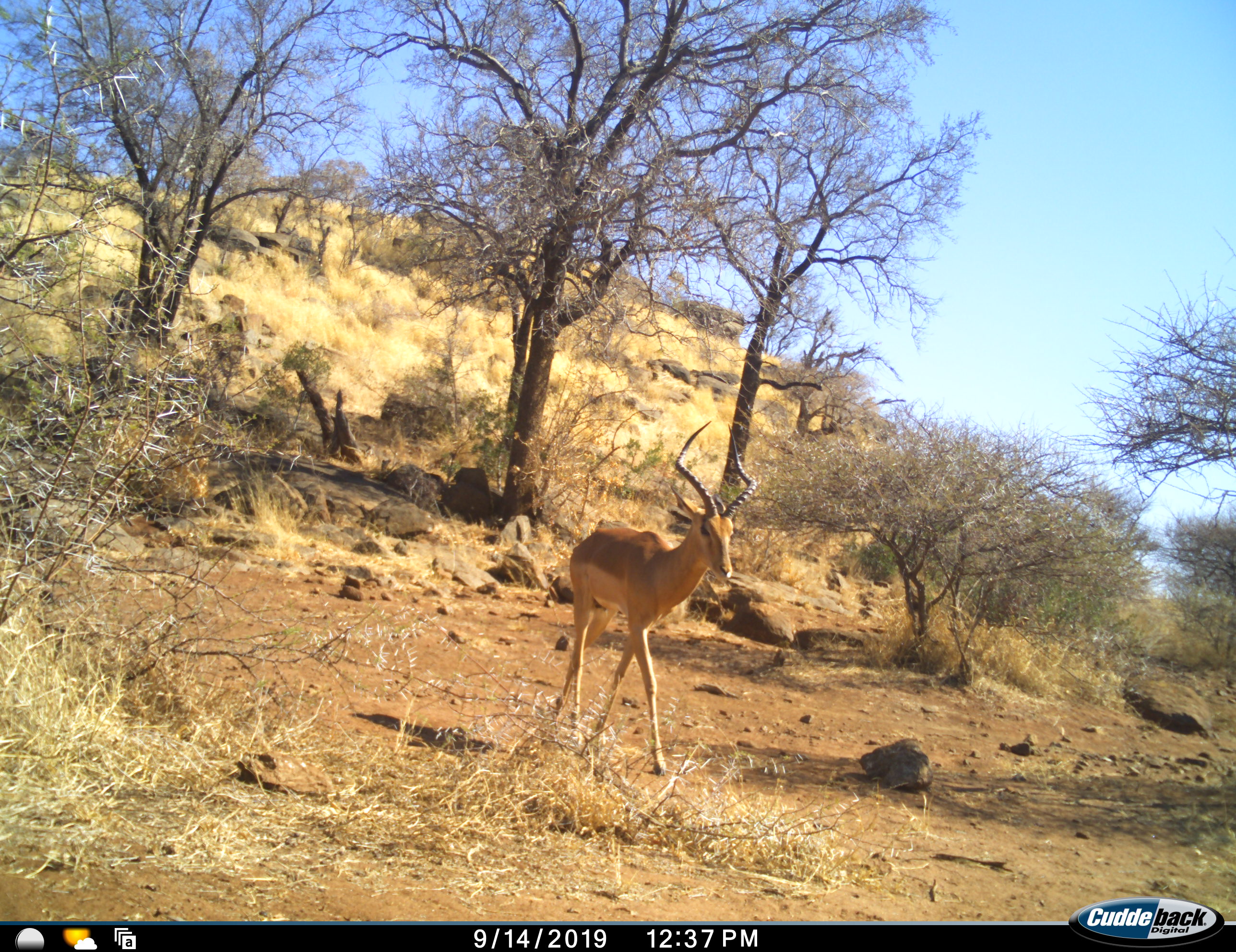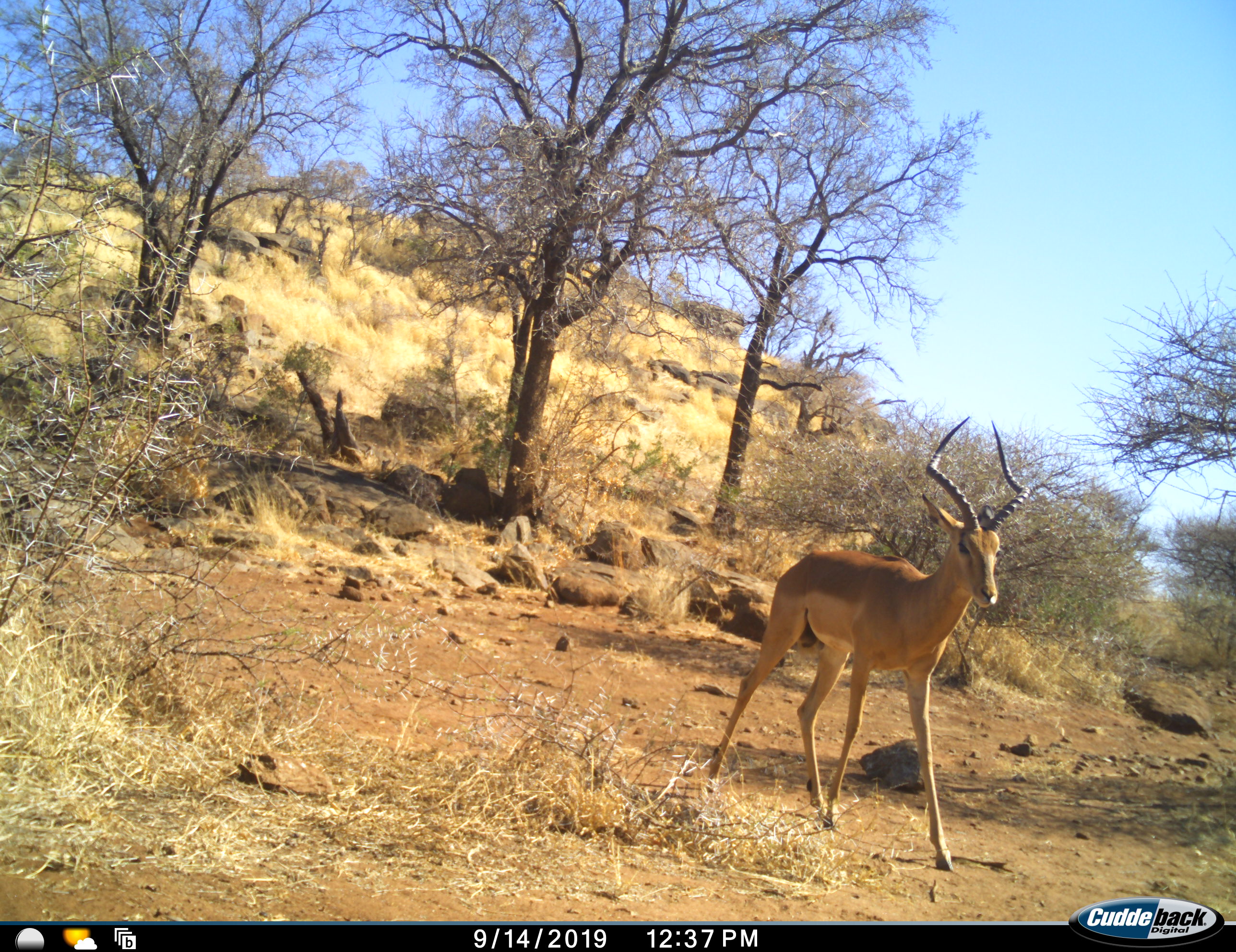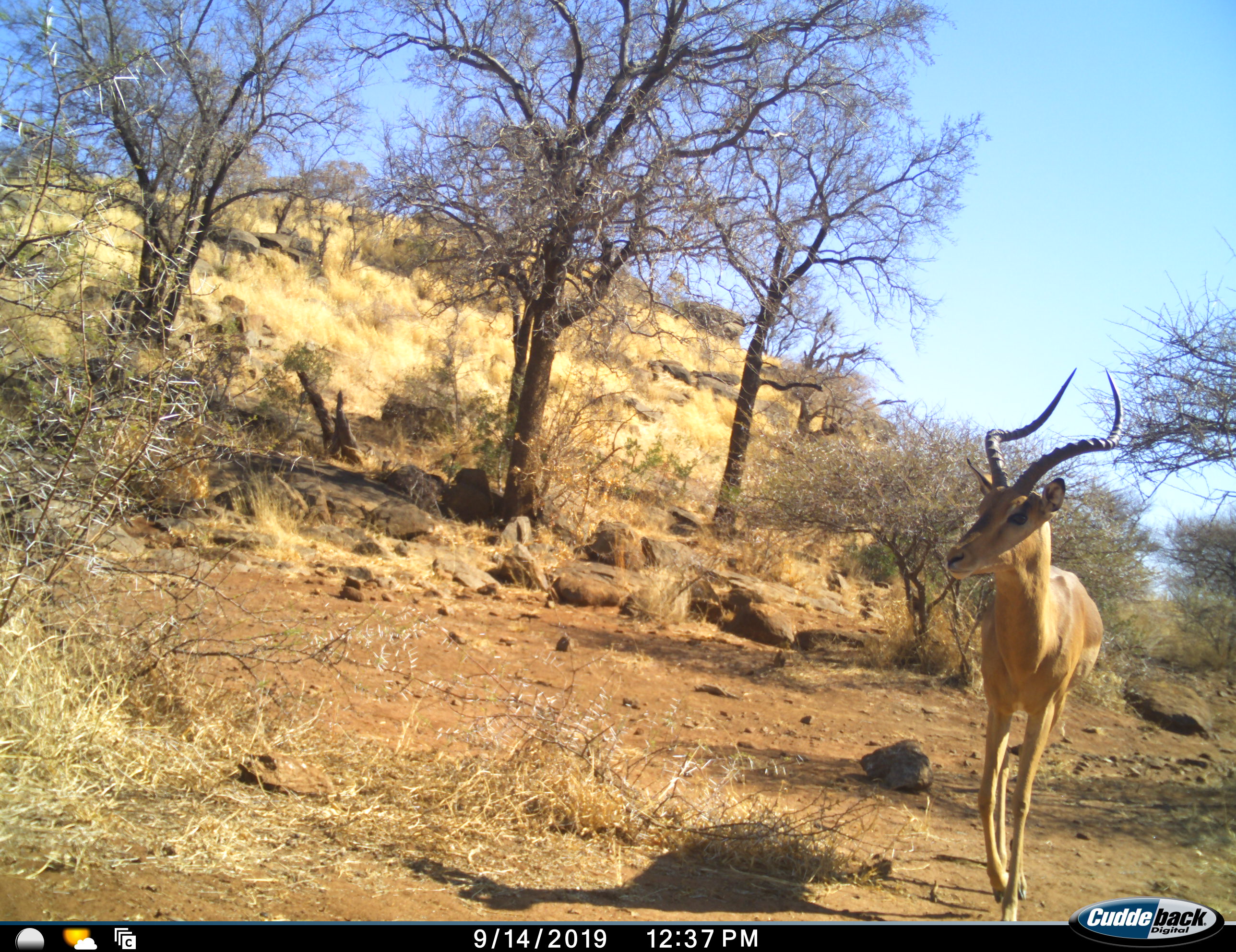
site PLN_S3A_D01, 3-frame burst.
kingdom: Animalia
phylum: Chordata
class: Mammalia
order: Artiodactyla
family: Bovidae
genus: Aepyceros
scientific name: Aepyceros melampus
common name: impala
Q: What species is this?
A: Impala (Aepyceros melampus).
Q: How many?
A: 1.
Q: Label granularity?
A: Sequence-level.